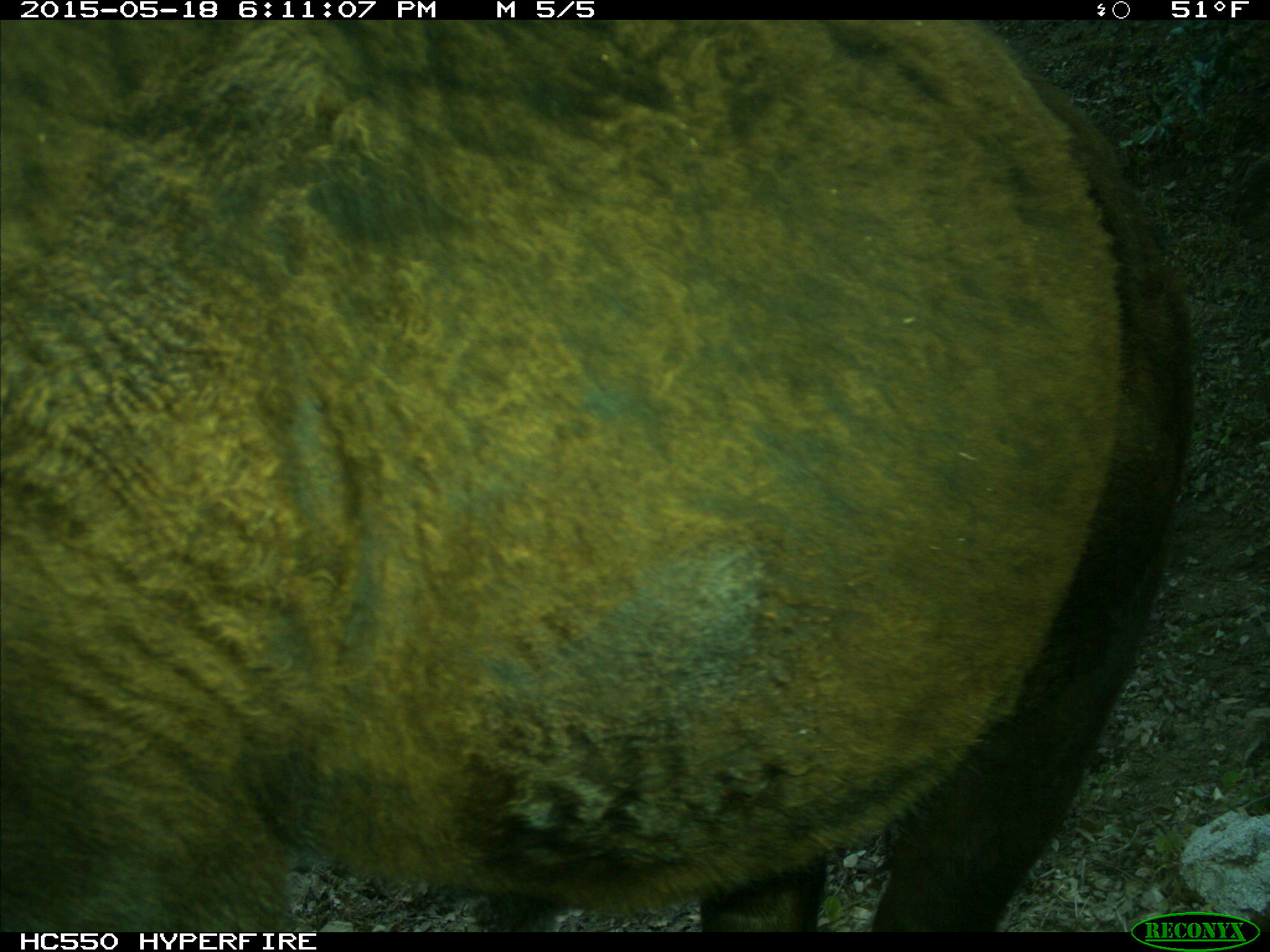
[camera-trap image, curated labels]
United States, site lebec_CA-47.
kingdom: Animalia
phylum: Chordata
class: Mammalia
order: Artiodactyla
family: Bovidae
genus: Bos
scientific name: Bos taurus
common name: domestic cow